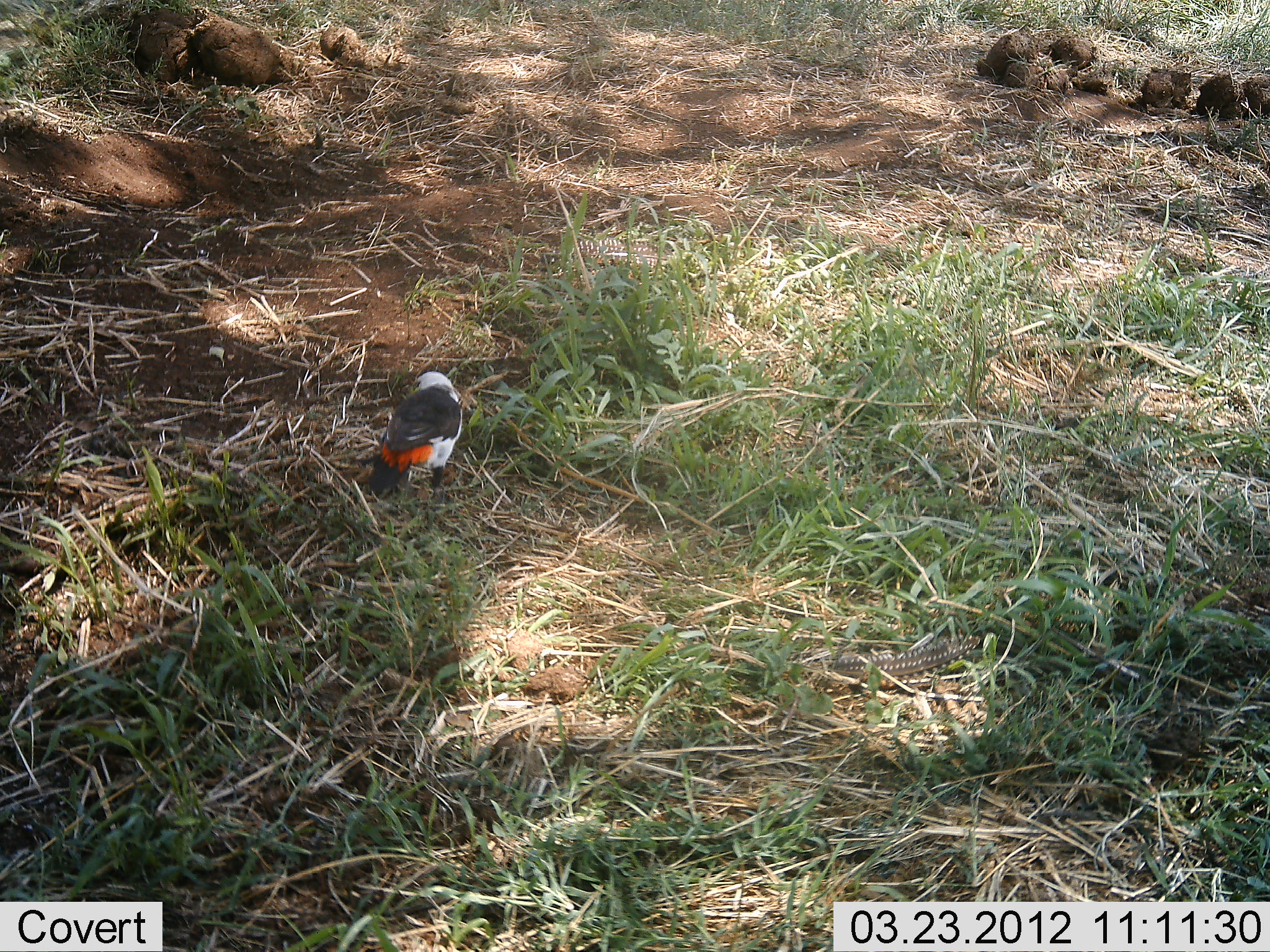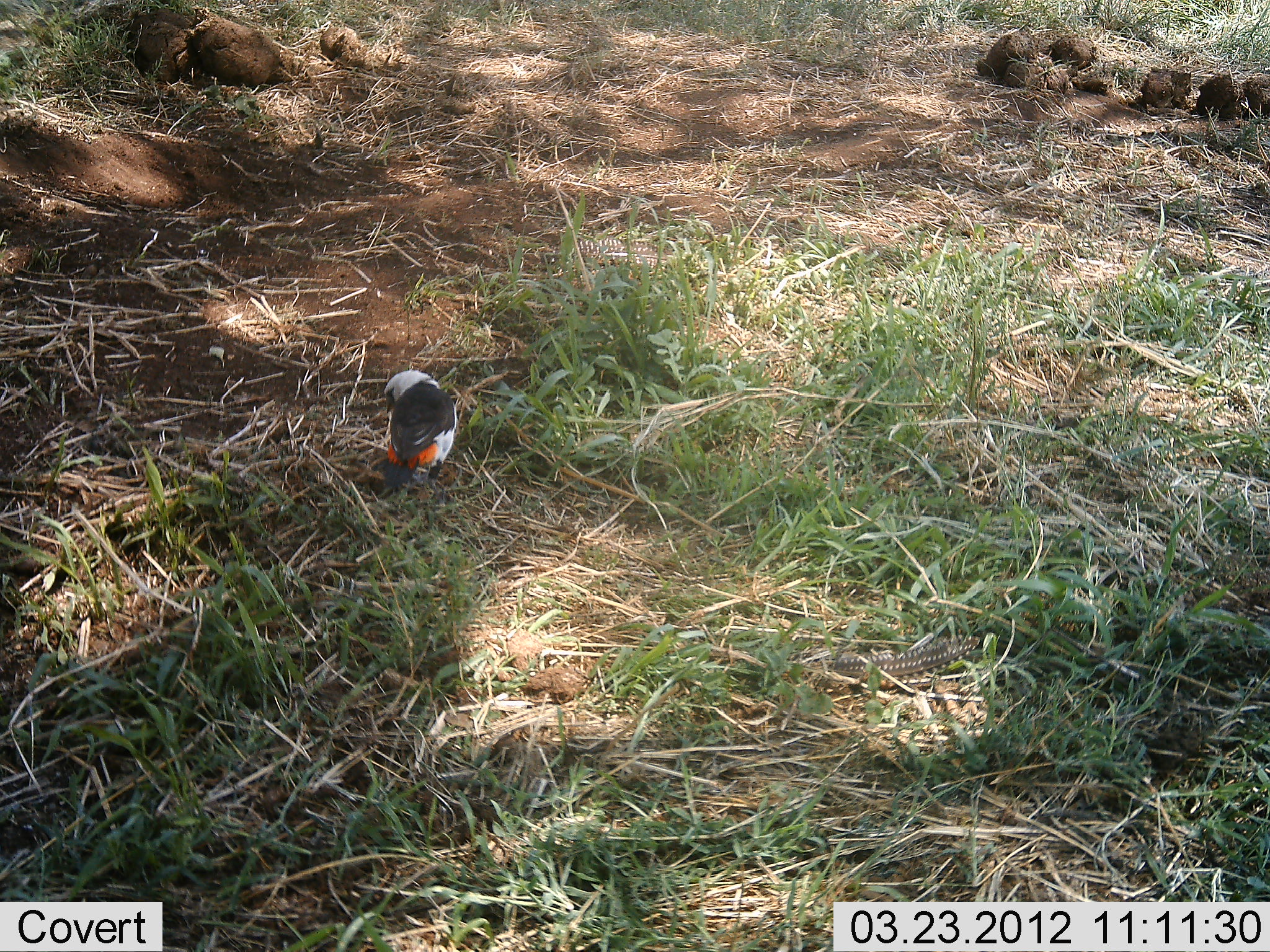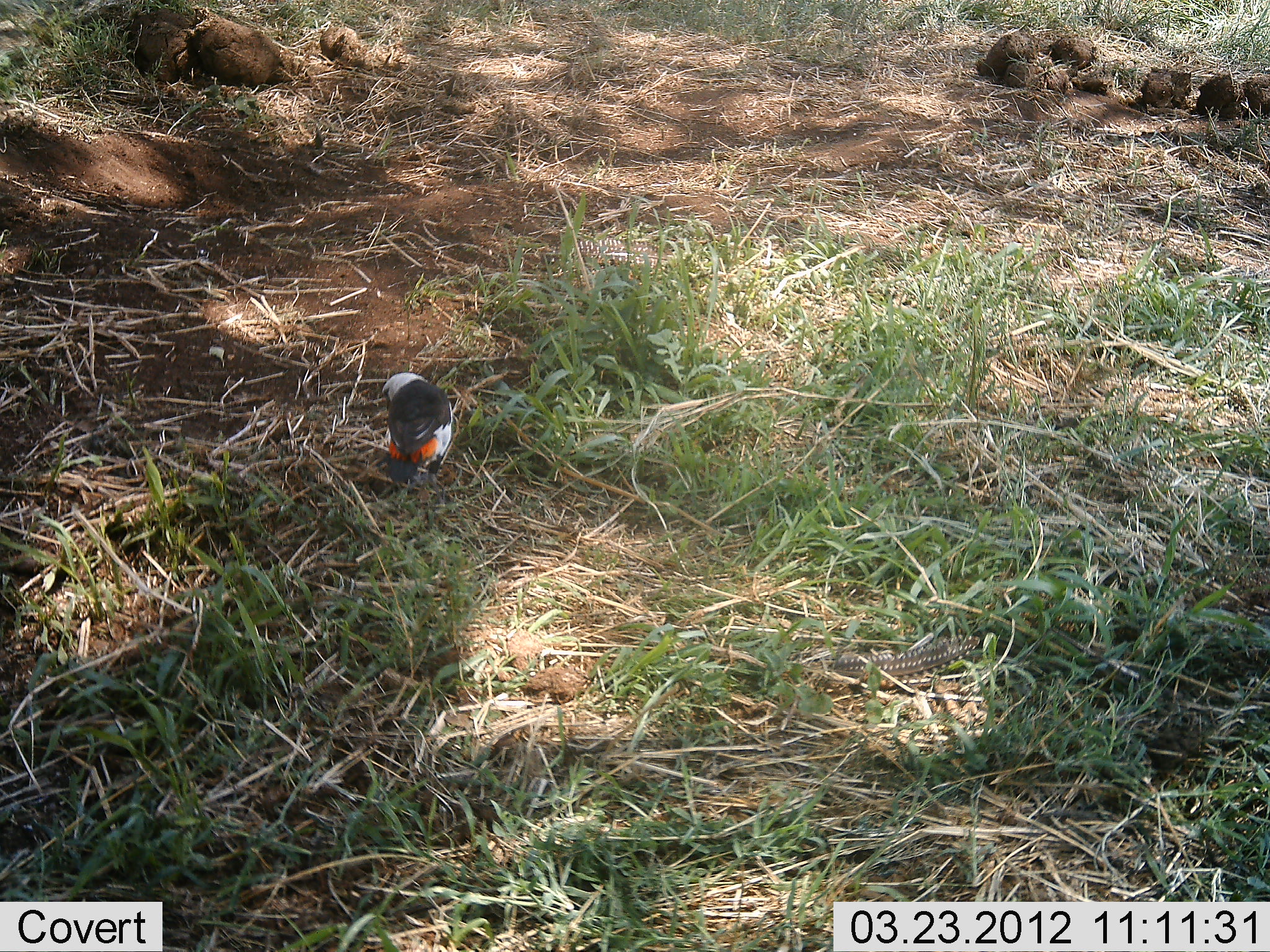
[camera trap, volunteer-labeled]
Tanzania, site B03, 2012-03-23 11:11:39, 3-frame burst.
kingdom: Animalia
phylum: Chordata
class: Aves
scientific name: Aves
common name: bird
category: otherbird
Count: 1.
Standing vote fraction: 67%.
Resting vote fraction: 7%.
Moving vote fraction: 13%.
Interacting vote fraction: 7%.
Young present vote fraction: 0%.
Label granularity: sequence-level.